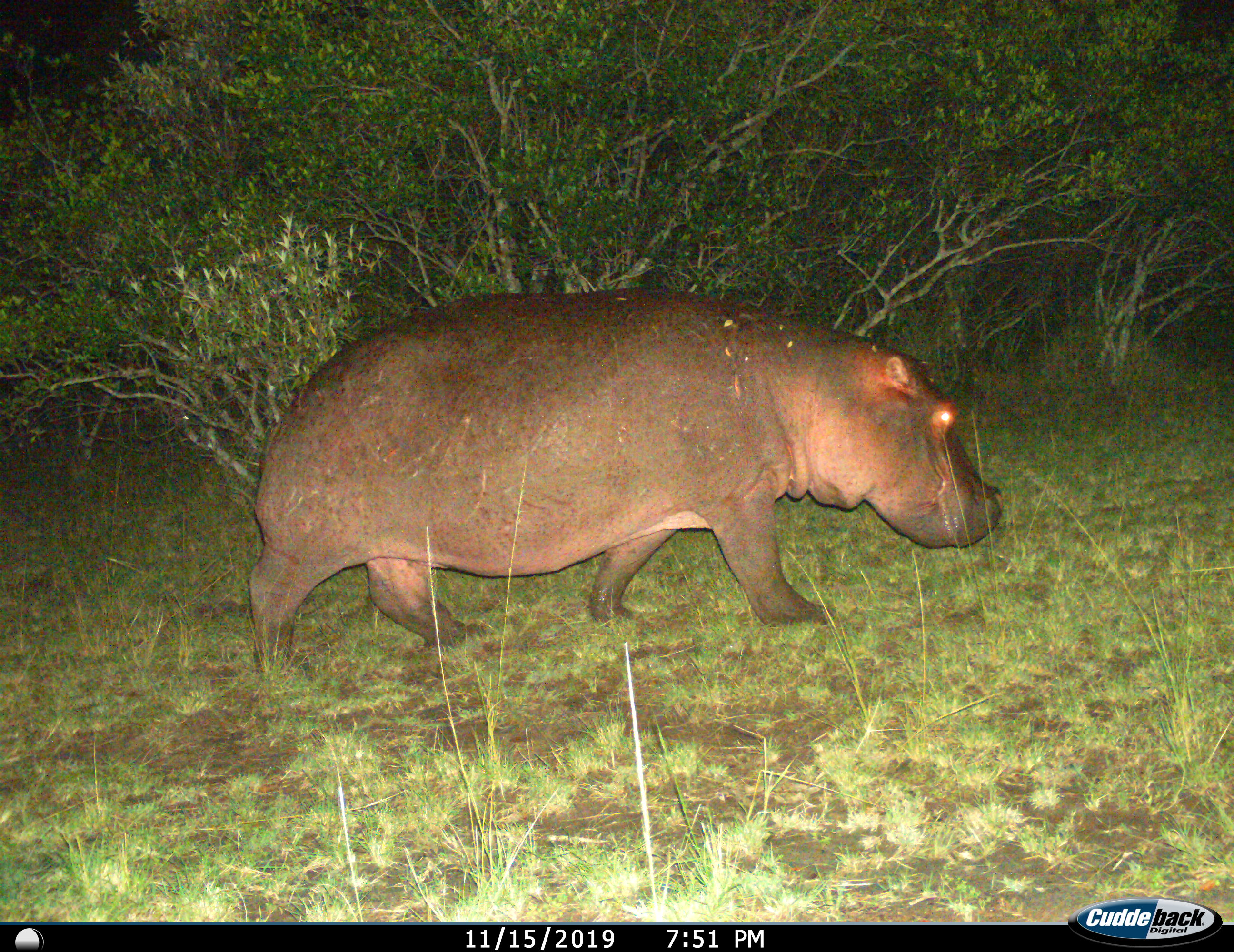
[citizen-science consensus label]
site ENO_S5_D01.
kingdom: Animalia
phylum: Chordata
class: Mammalia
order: Artiodactyla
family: Hippopotamidae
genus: Hippopotamus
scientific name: Hippopotamus amphibius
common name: hippopotamus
Hippopotamus (Hippopotamus amphibius), count 1. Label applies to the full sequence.